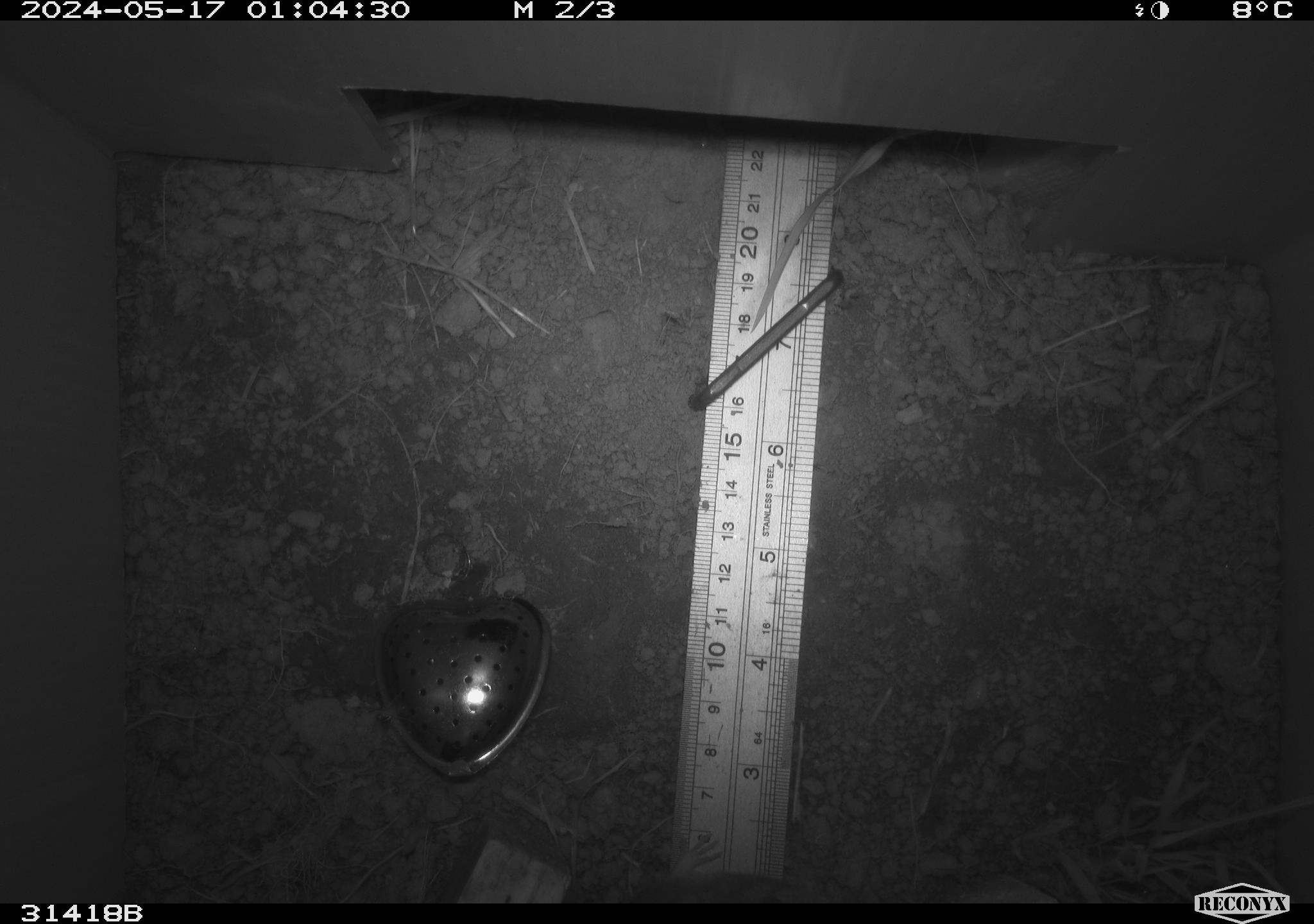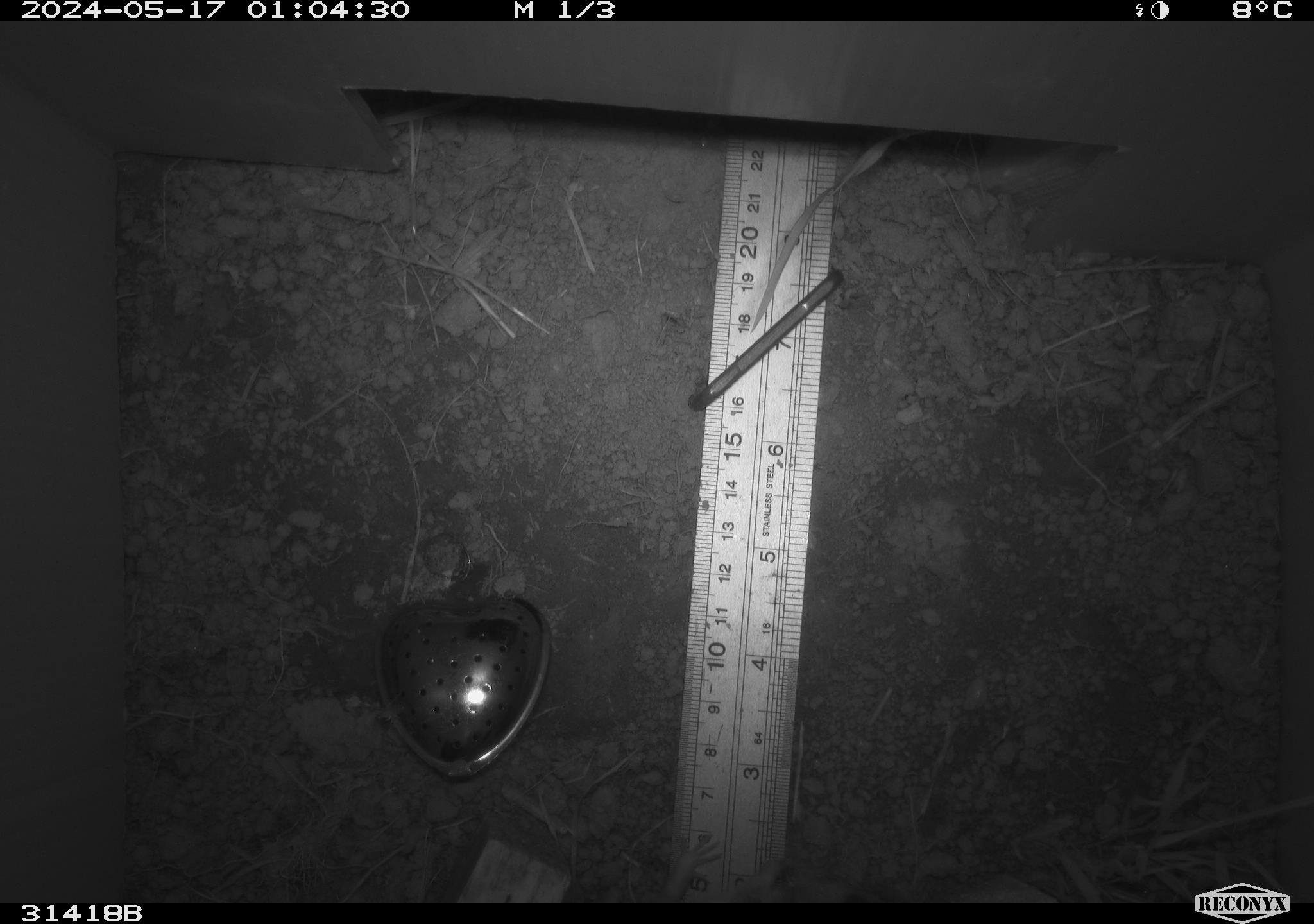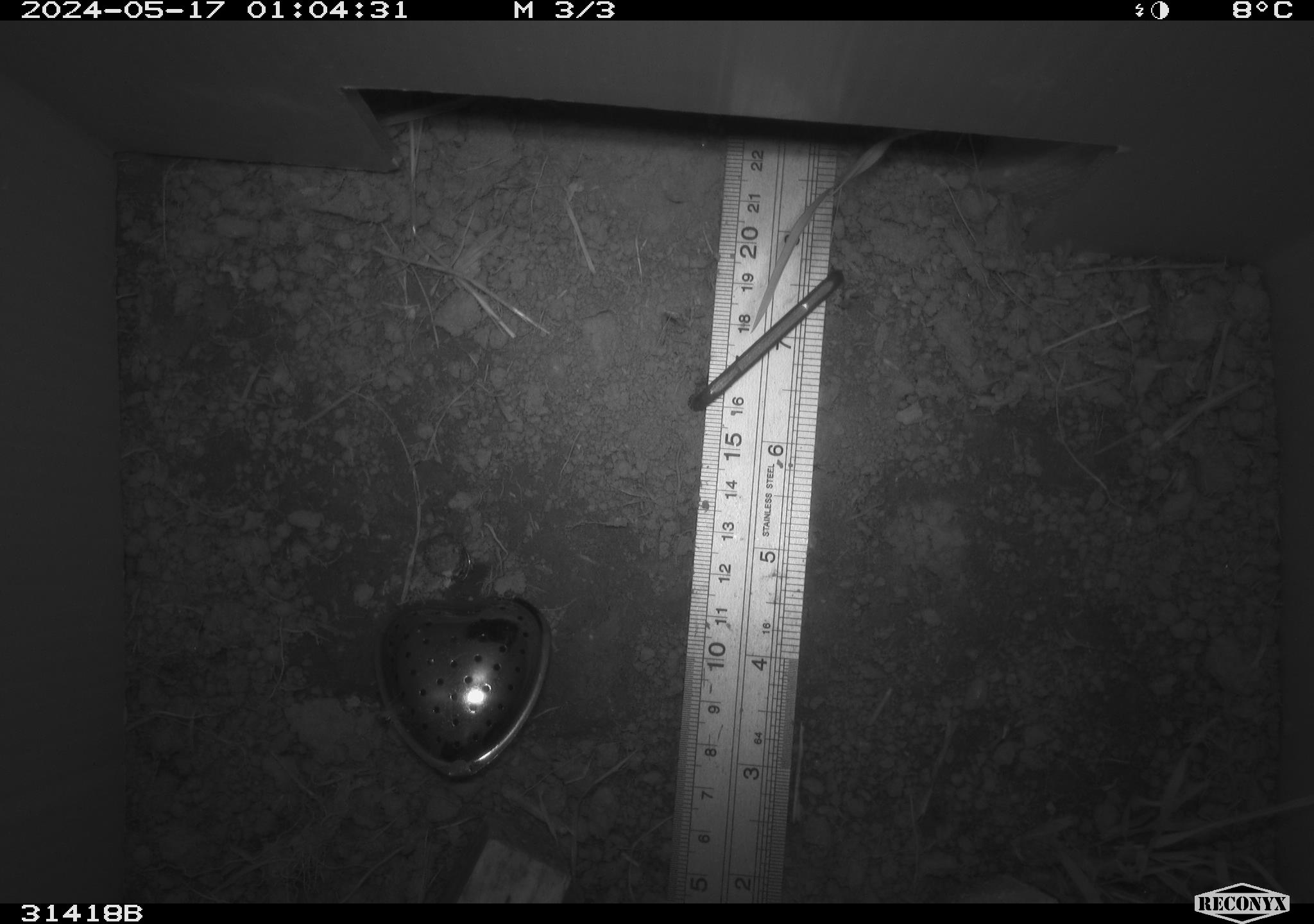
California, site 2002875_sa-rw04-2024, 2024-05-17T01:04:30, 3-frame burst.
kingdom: Animalia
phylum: Chordata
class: Mammalia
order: Rodentia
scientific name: Rodentia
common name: rodent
Rodent (Rodentia).